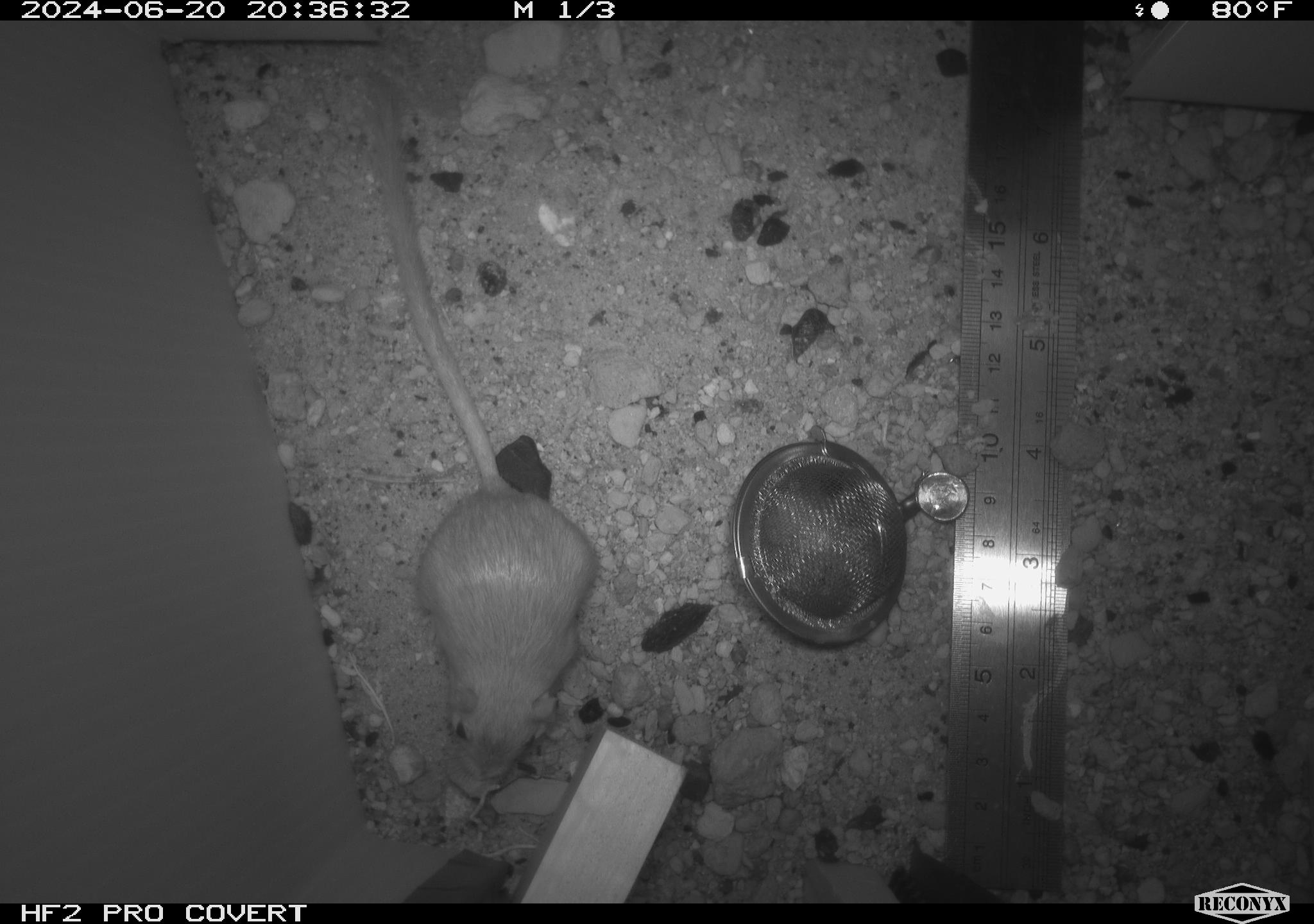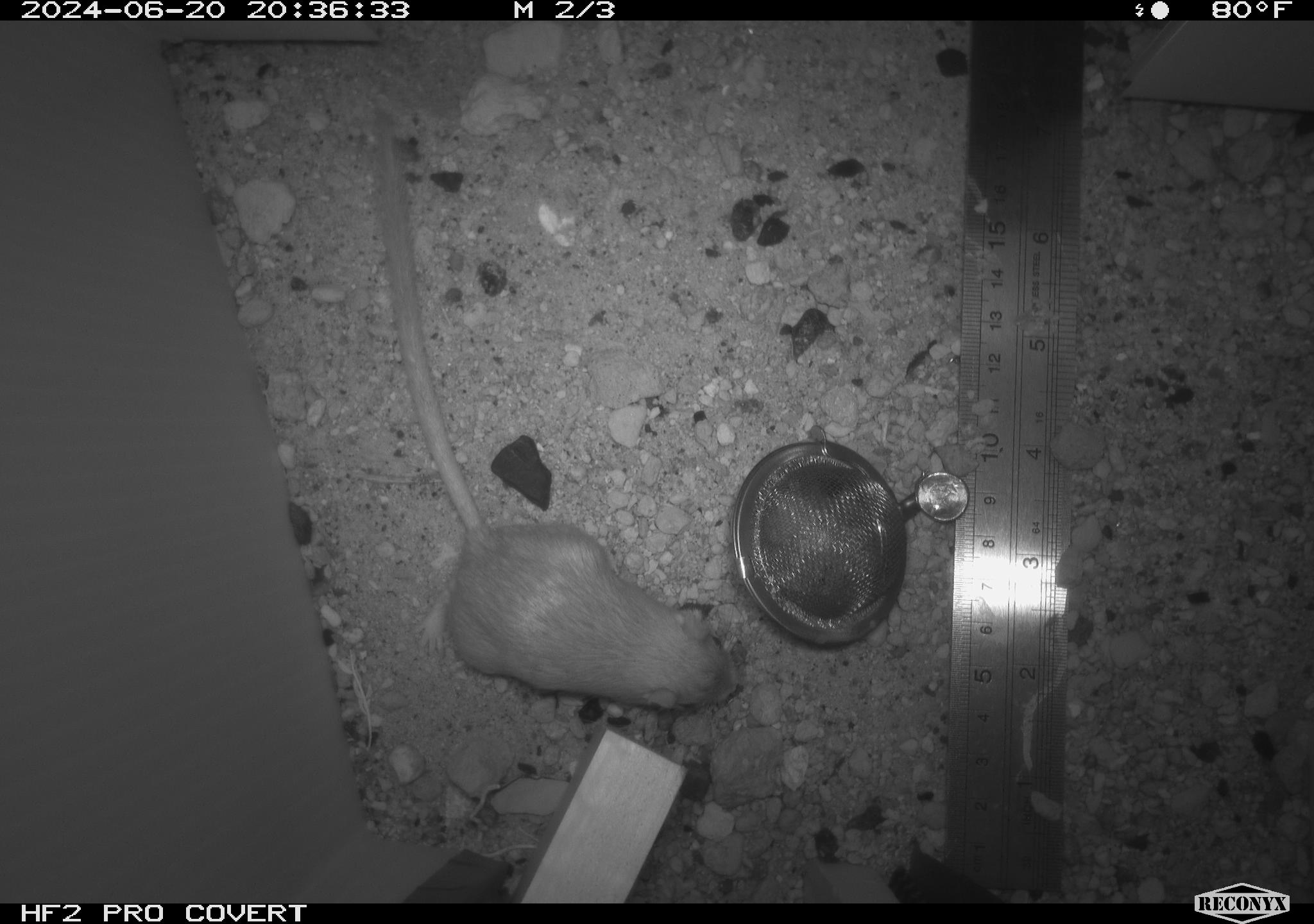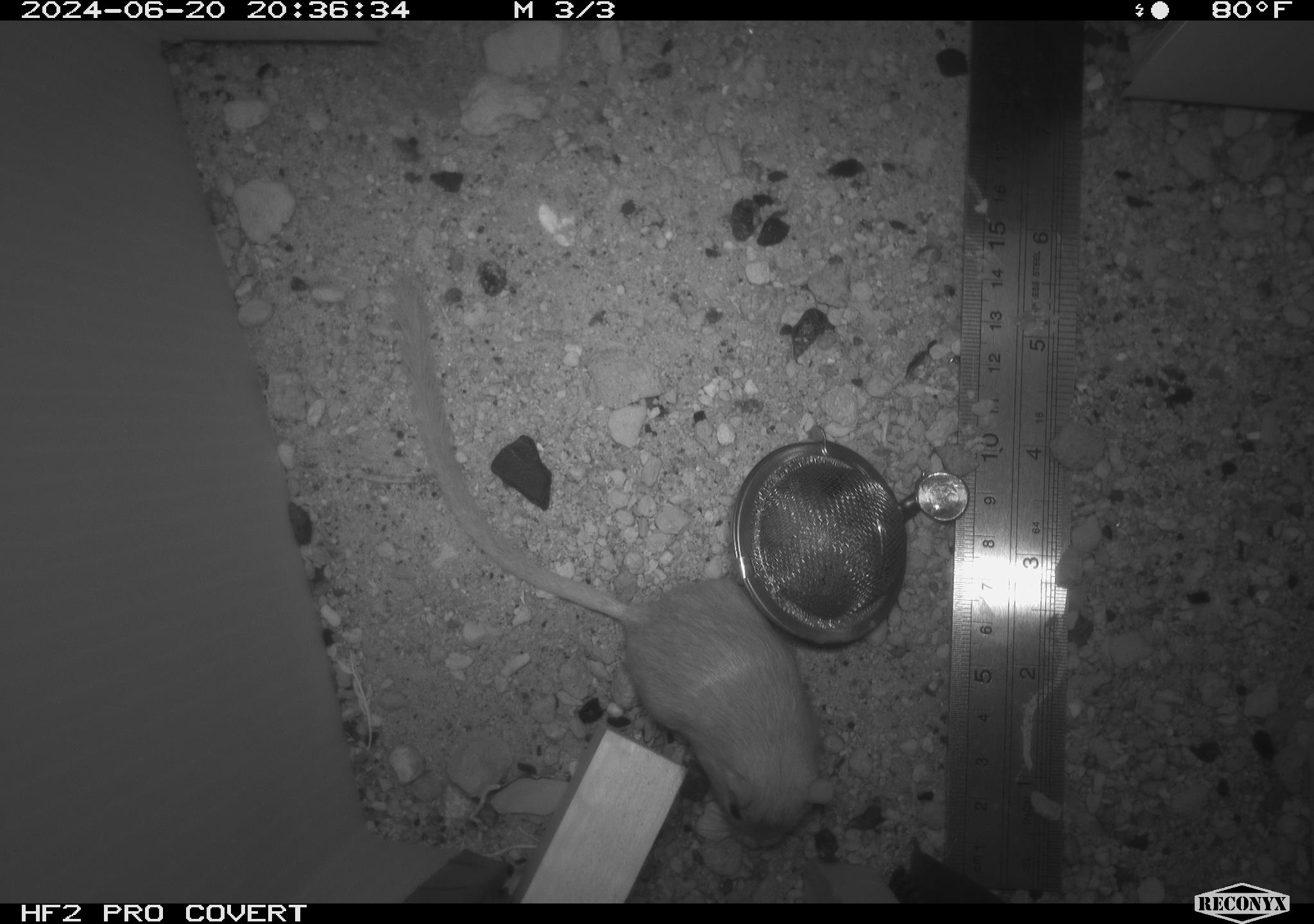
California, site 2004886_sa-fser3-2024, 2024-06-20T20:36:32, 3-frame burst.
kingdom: Animalia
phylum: Chordata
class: Mammalia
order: Rodentia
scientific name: Rodentia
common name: rodent